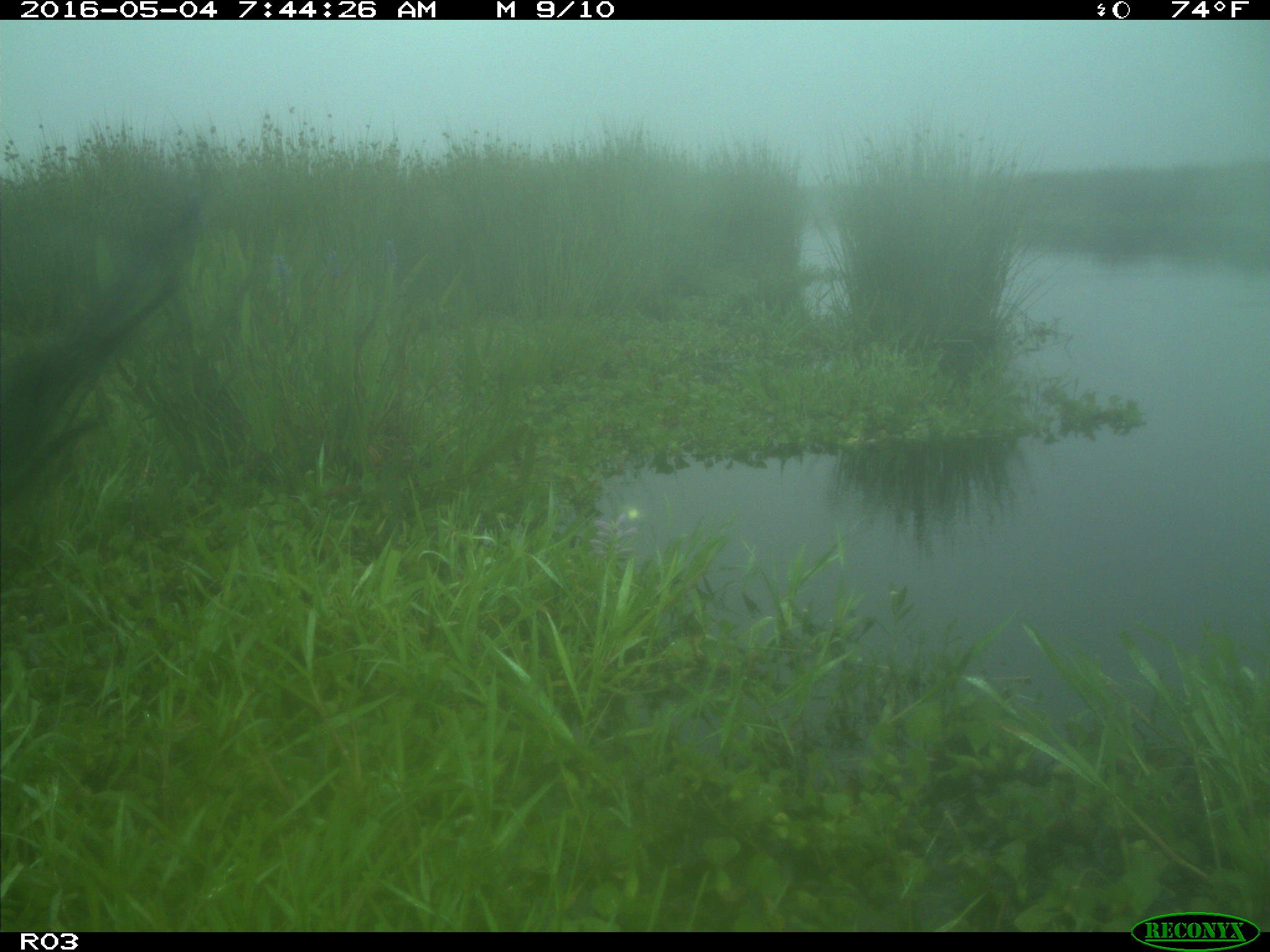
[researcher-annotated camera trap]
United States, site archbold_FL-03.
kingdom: Animalia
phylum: Chordata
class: Mammalia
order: Artiodactyla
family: Bovidae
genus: Bos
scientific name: Bos taurus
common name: domestic cow